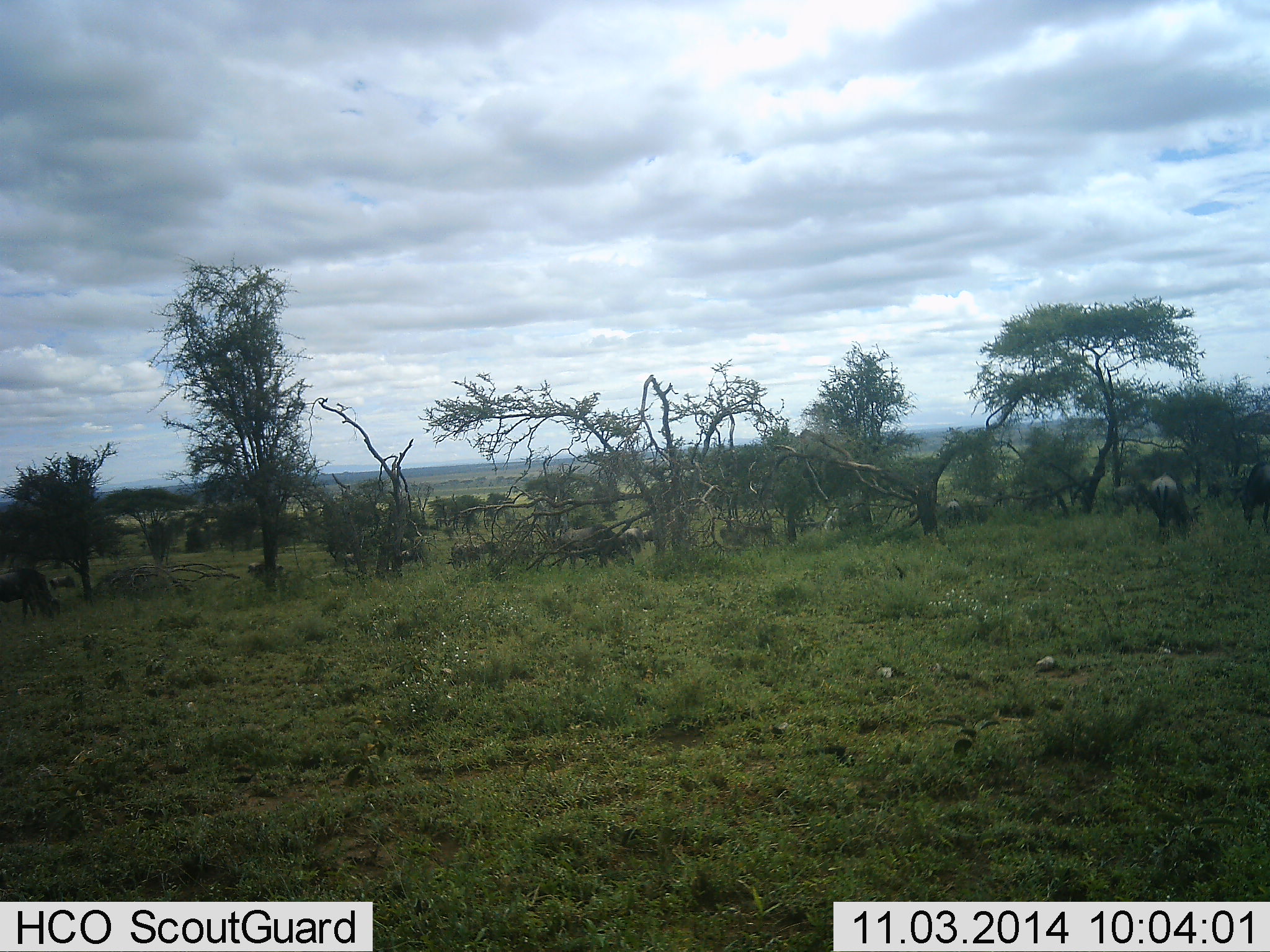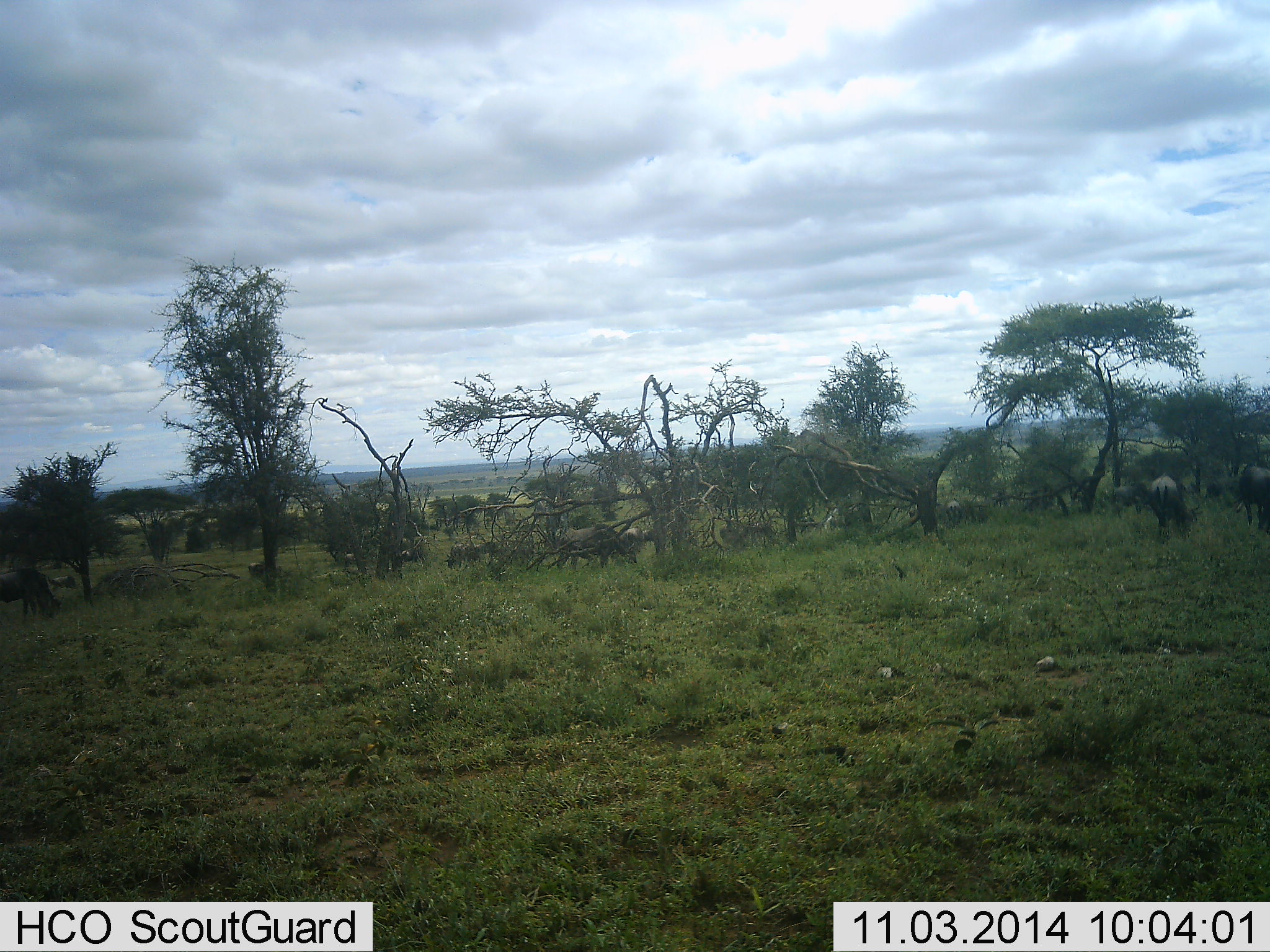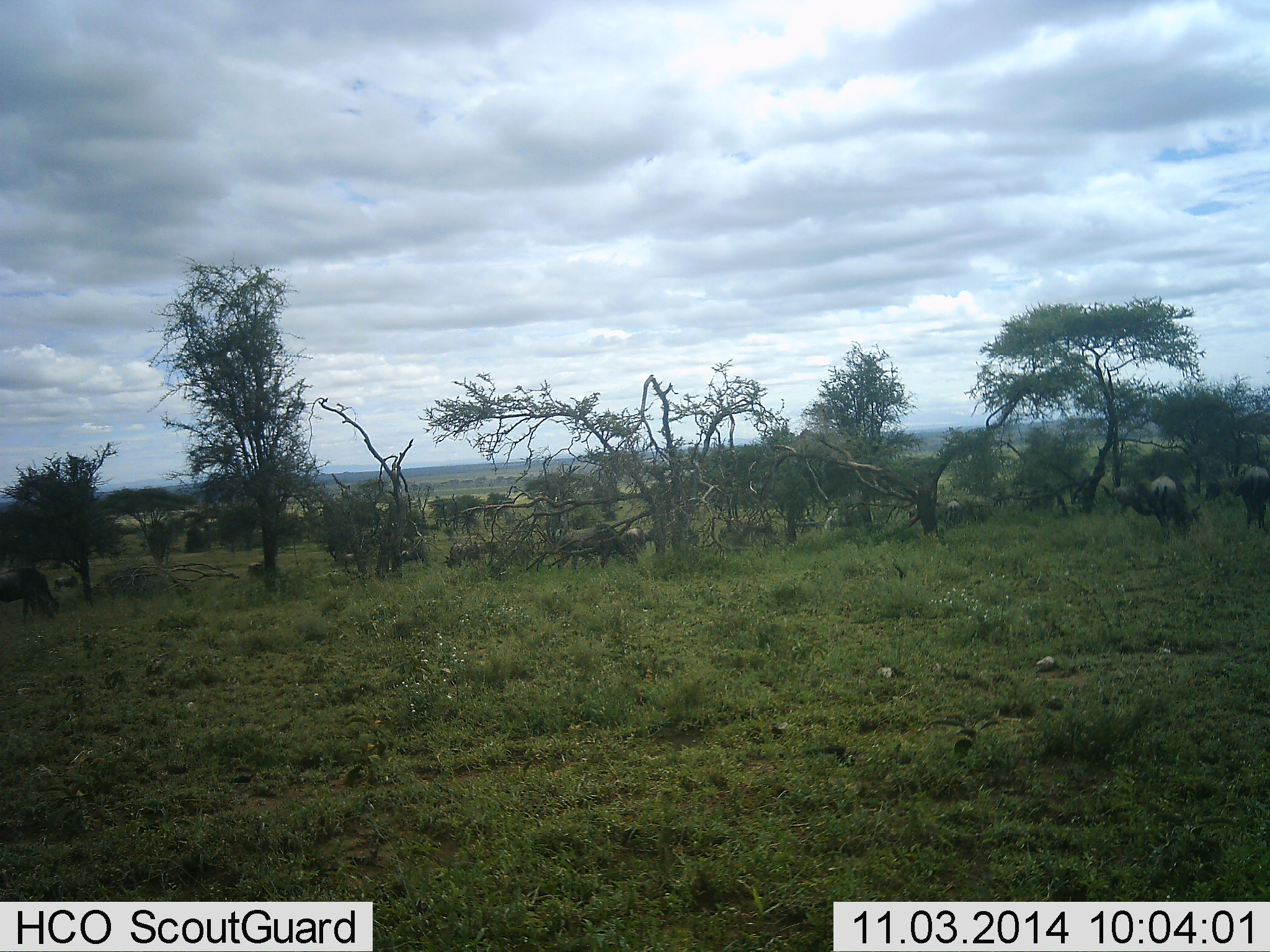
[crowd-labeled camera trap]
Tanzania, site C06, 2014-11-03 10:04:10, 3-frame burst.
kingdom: Animalia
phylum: Chordata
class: Mammalia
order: Artiodactyla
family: Bovidae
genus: Connochaetes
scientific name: Connochaetes taurinus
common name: blue wildebeest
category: wildebeest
Wildebeest (blue wildebeest) (Connochaetes taurinus), count 11-50. Behavior (volunteer vote fractions): standing 40%, resting 0%, moving 10%, interacting 0%. Young present (vote fraction): 0%. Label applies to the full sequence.